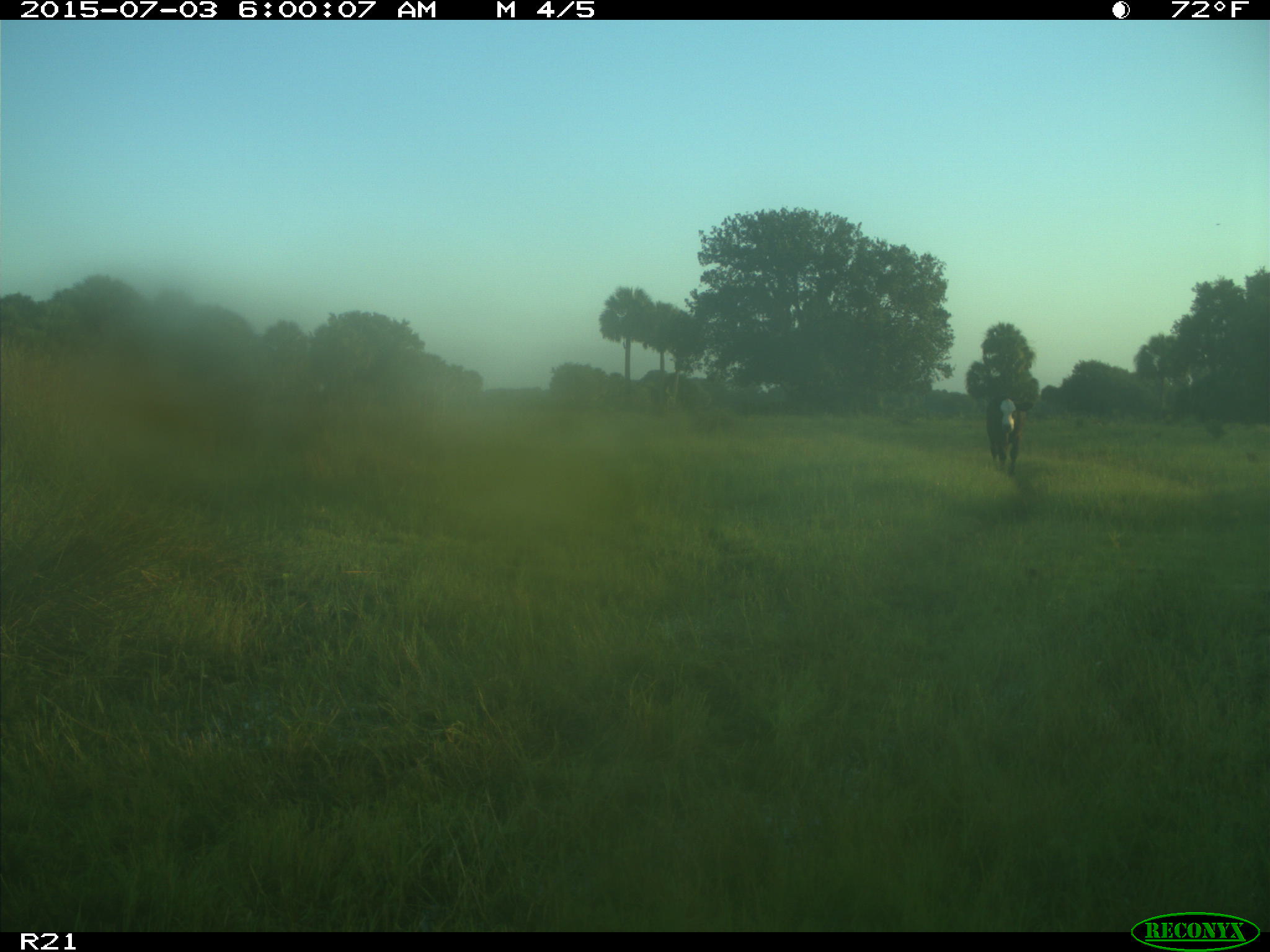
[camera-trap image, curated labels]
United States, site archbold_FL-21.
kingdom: Animalia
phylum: Chordata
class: Mammalia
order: Artiodactyla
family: Bovidae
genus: Bos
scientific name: Bos taurus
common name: domestic cow